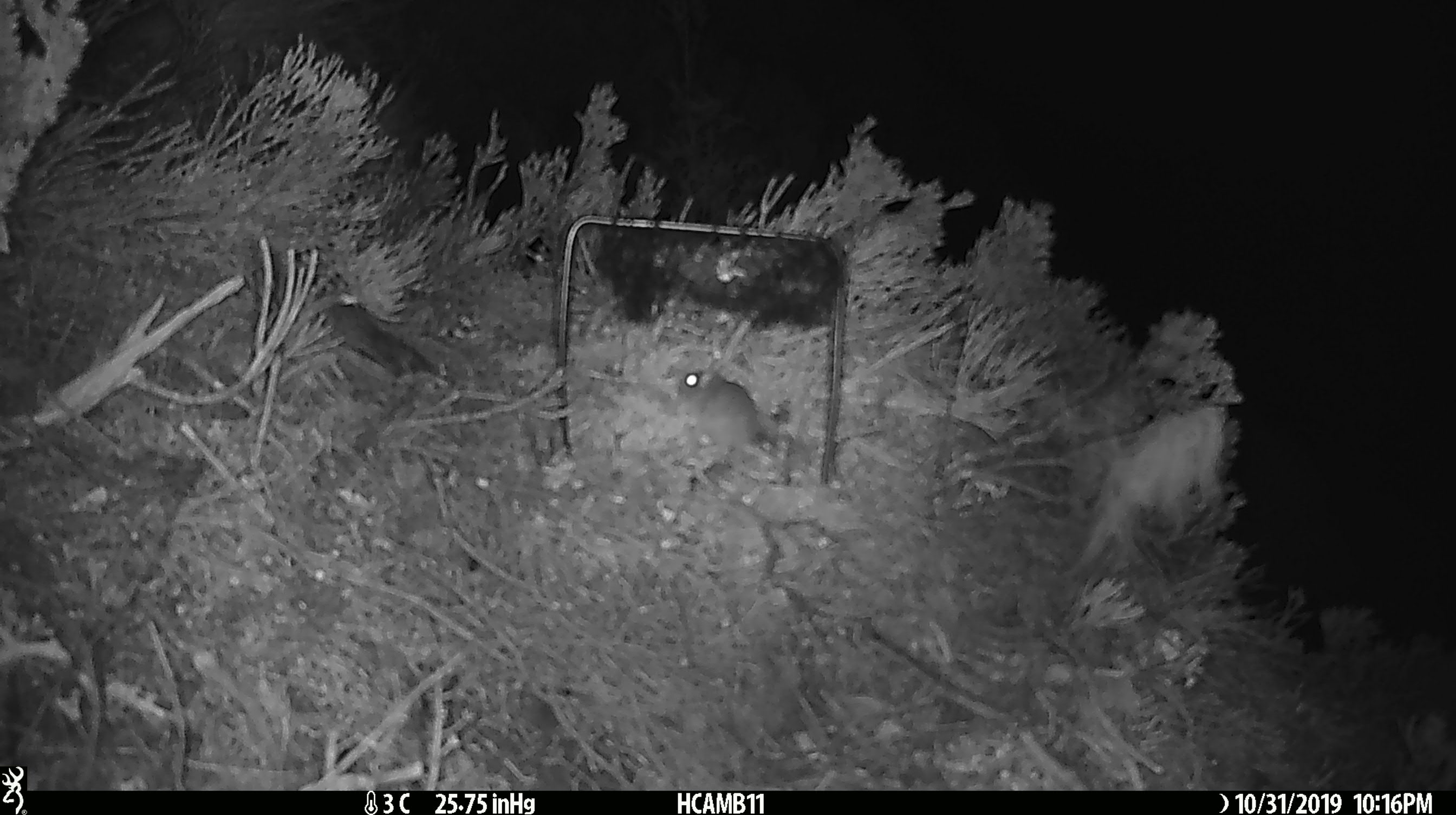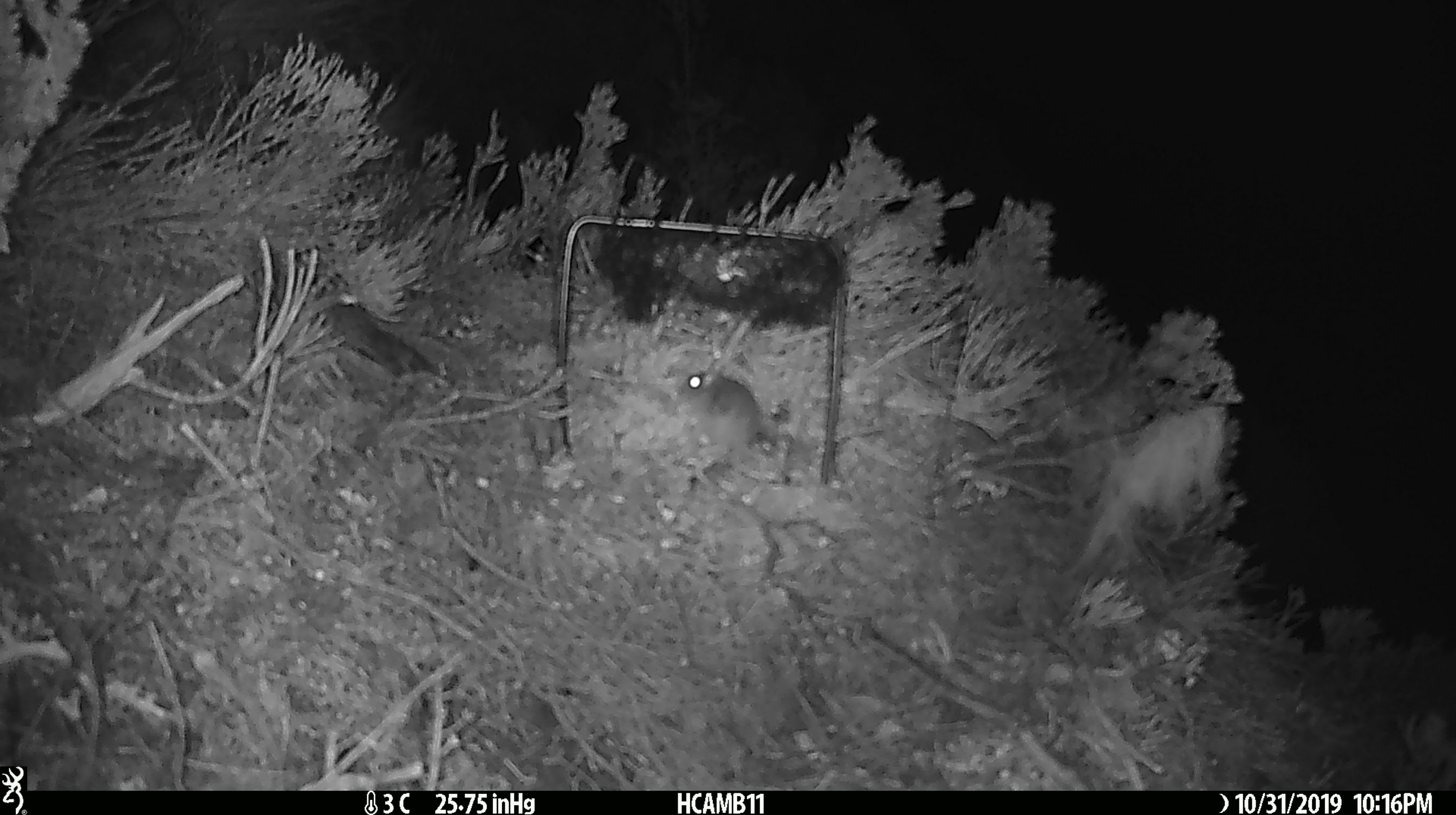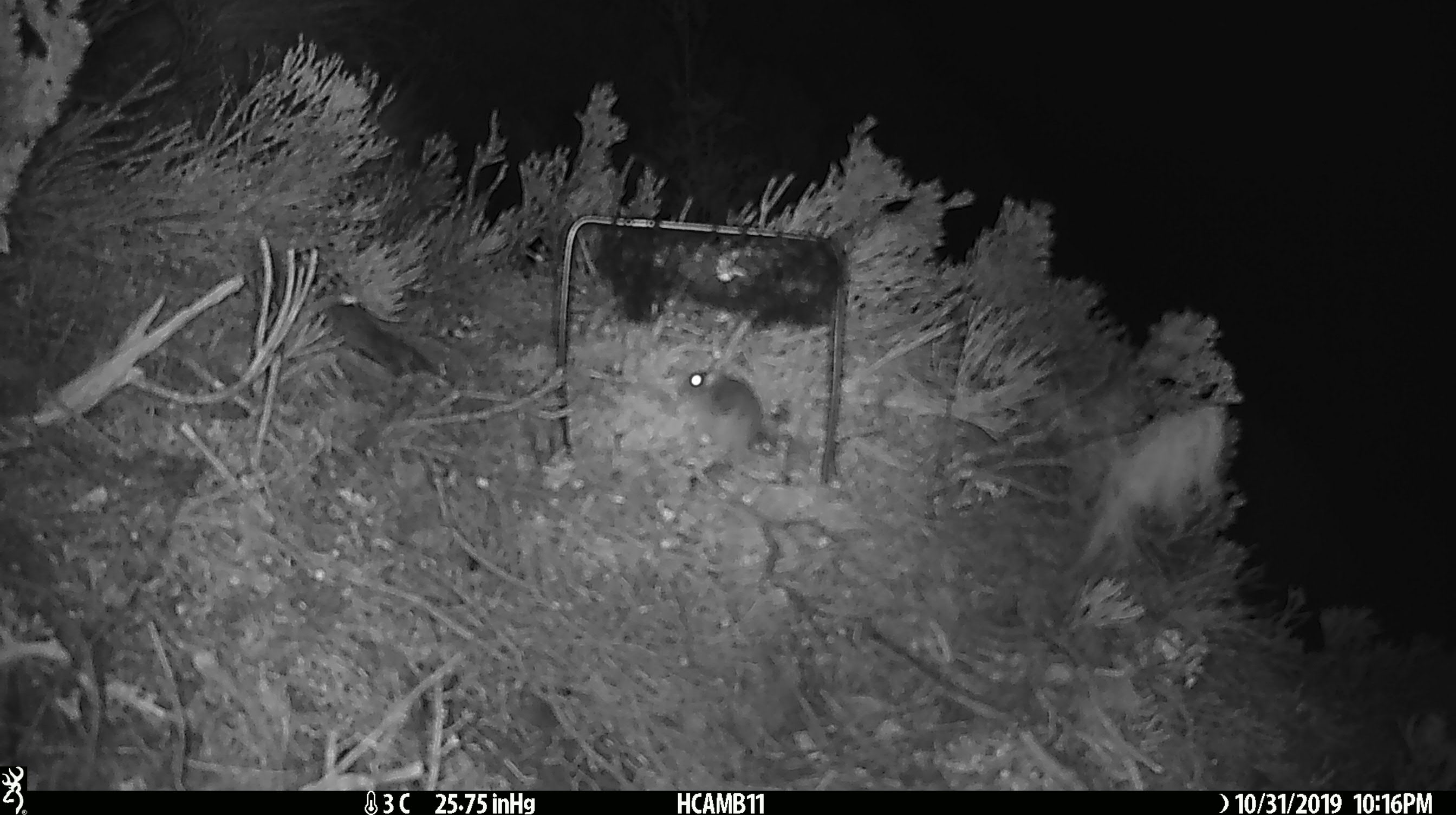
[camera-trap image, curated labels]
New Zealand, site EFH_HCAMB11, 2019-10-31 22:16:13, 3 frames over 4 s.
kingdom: Animalia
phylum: Chordata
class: Mammalia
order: Rodentia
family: Muridae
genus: Mus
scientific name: Mus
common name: mouse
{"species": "mouse (Mus)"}